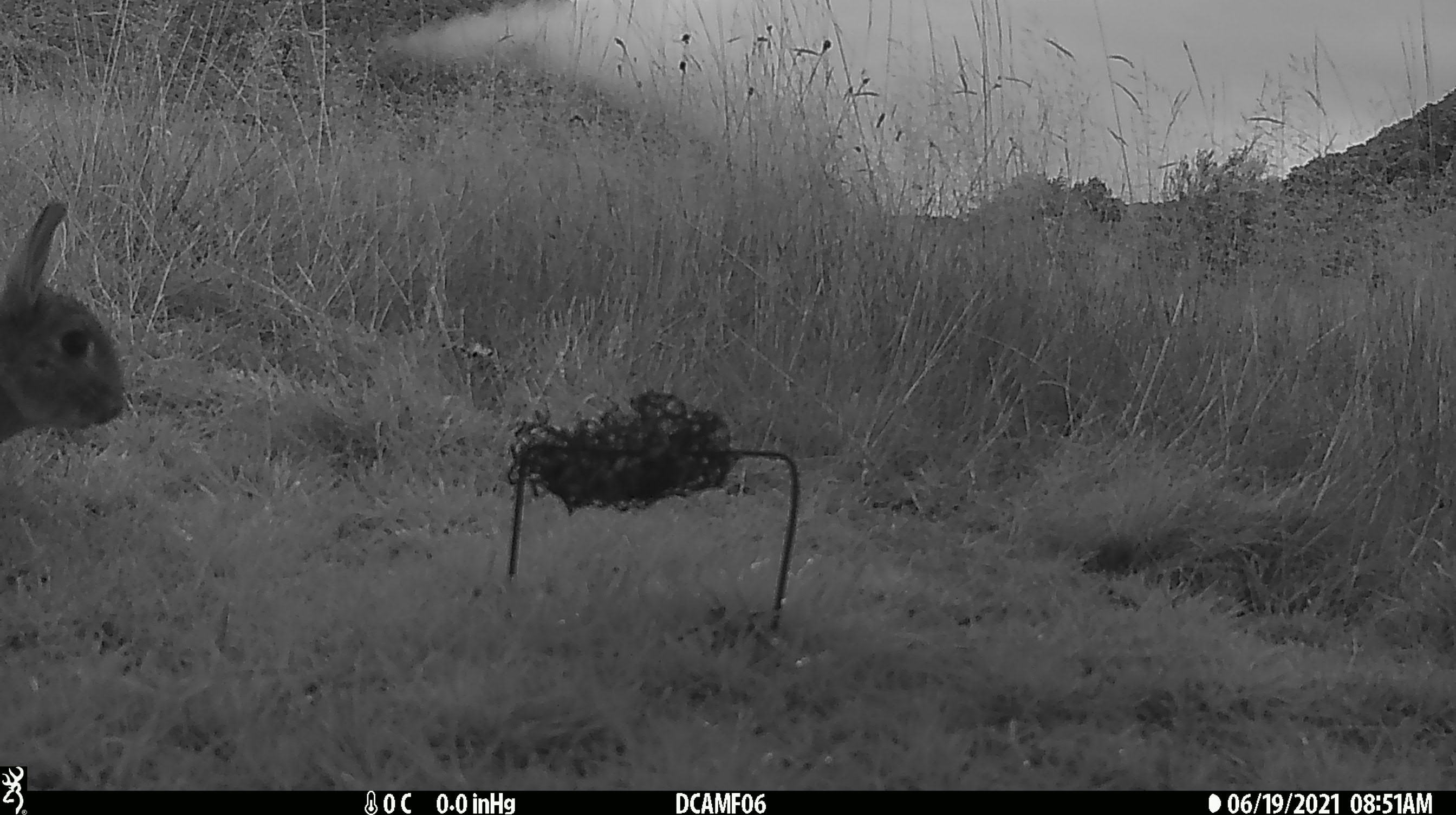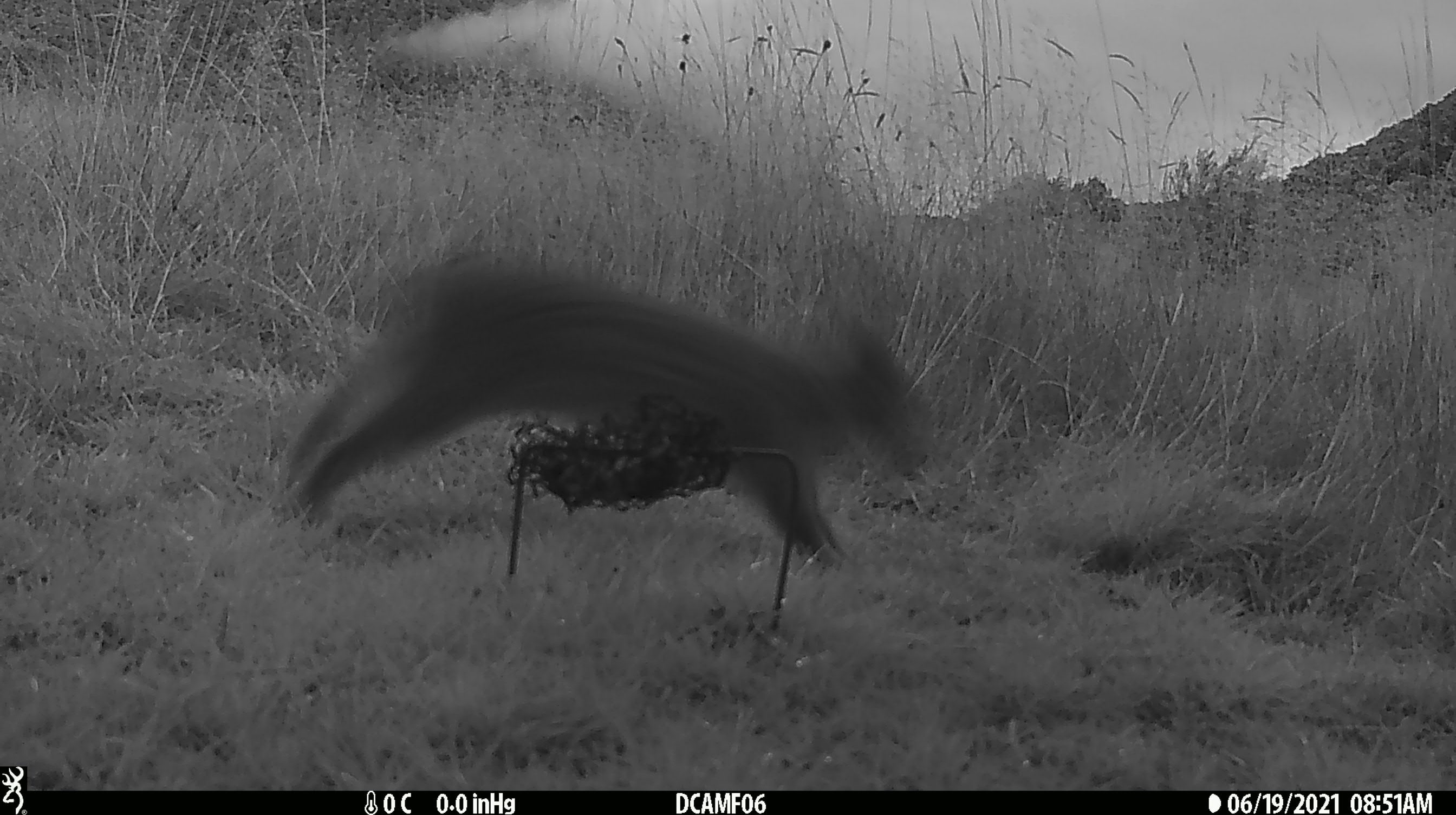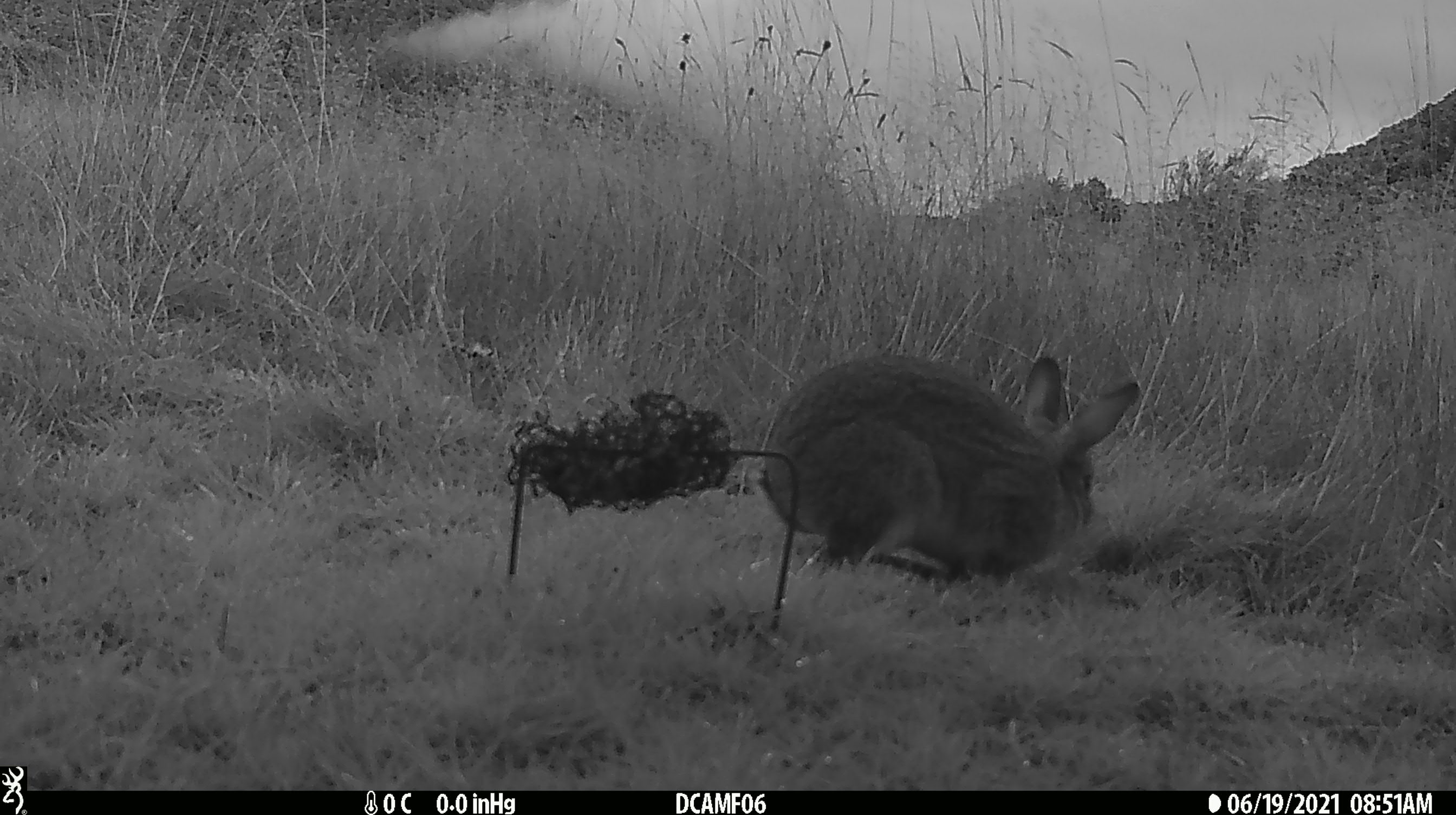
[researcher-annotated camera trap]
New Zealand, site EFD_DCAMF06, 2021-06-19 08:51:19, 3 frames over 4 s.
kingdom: Animalia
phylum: Chordata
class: Mammalia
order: Lagomorpha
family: Leporidae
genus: Oryctolagus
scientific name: Oryctolagus cuniculus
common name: european rabbit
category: rabbit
Rabbit (european rabbit) (Oryctolagus cuniculus).